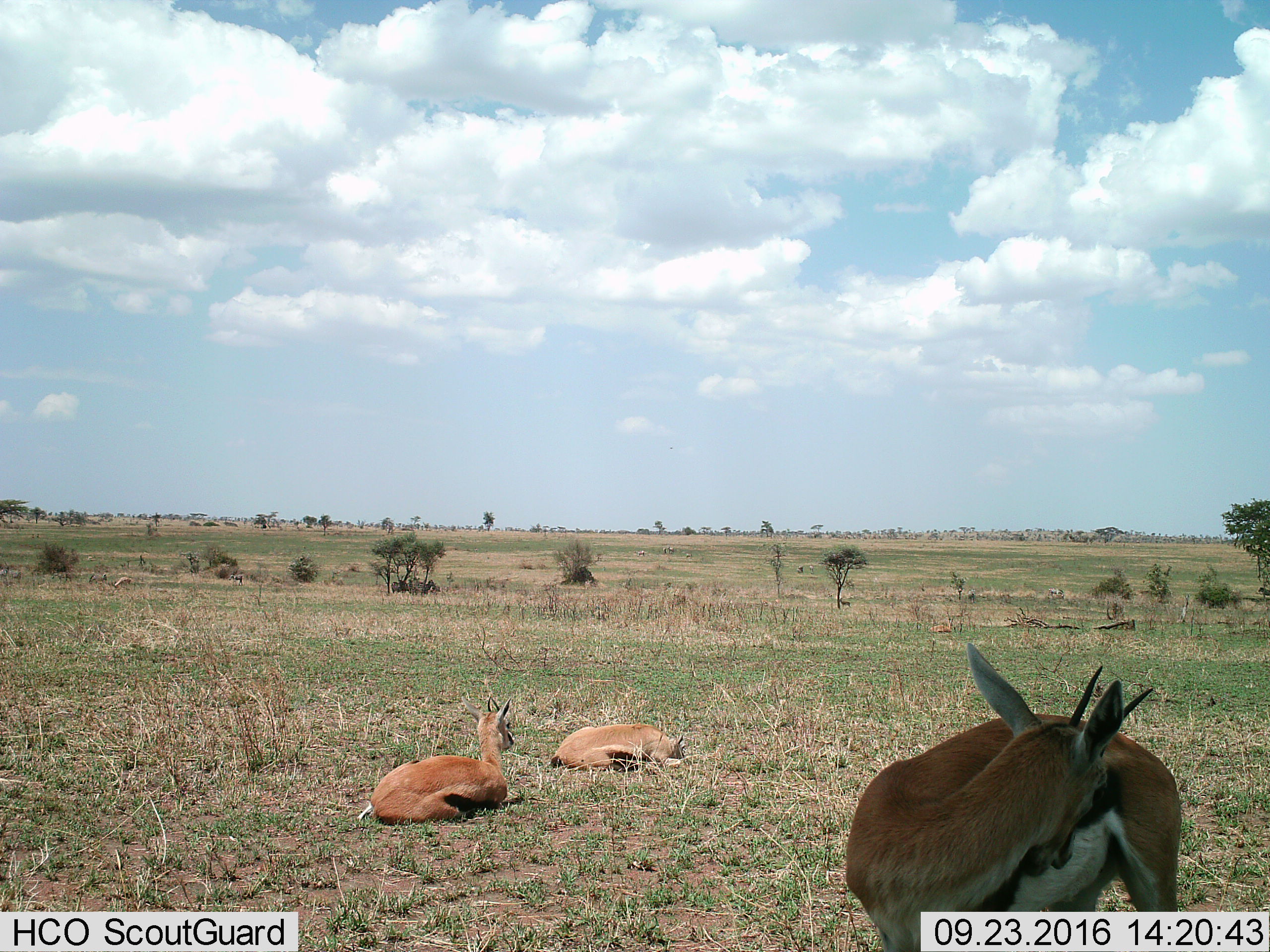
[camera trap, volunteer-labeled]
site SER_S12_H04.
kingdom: Animalia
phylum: Chordata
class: Mammalia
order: Artiodactyla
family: Bovidae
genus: Eudorcas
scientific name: Eudorcas thomsonii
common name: thomson's gazelle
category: gazellethomsons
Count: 3.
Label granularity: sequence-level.